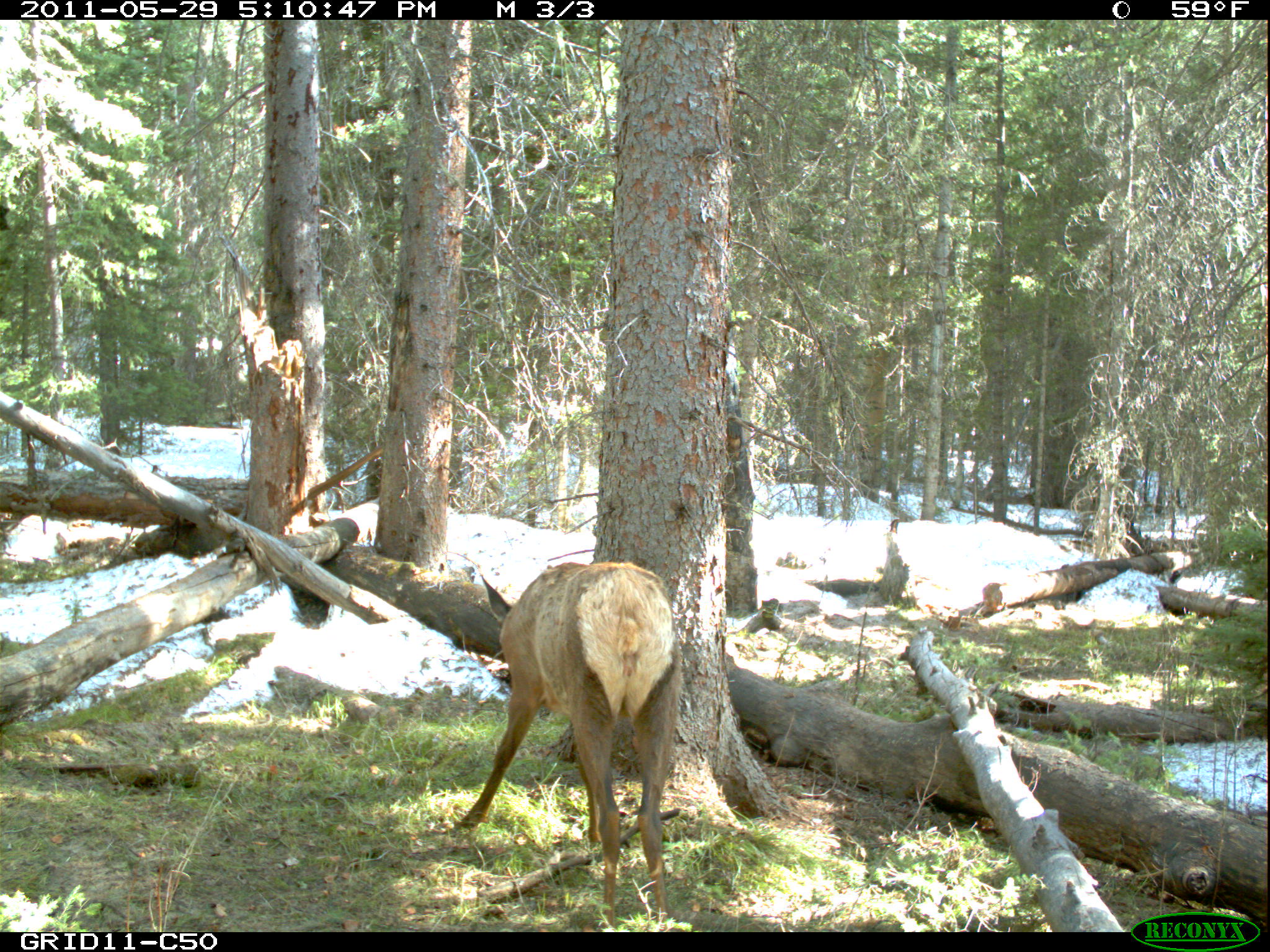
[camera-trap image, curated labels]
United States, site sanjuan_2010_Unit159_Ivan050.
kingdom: Animalia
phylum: Chordata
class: Mammalia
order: Artiodactyla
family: Cervidae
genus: Cervus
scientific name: Cervus elaphus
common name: red deer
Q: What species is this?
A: Cervus elaphus (red deer).